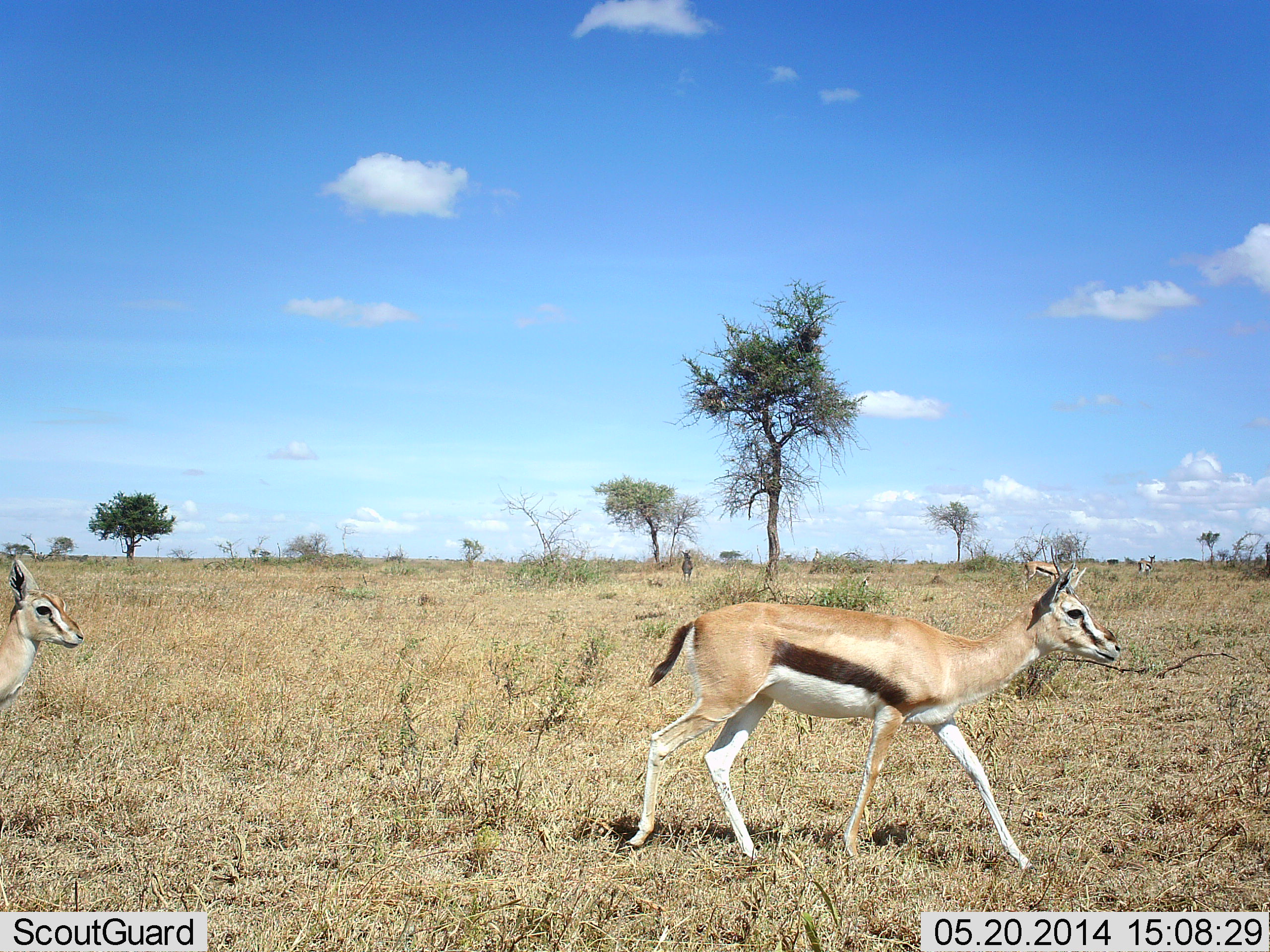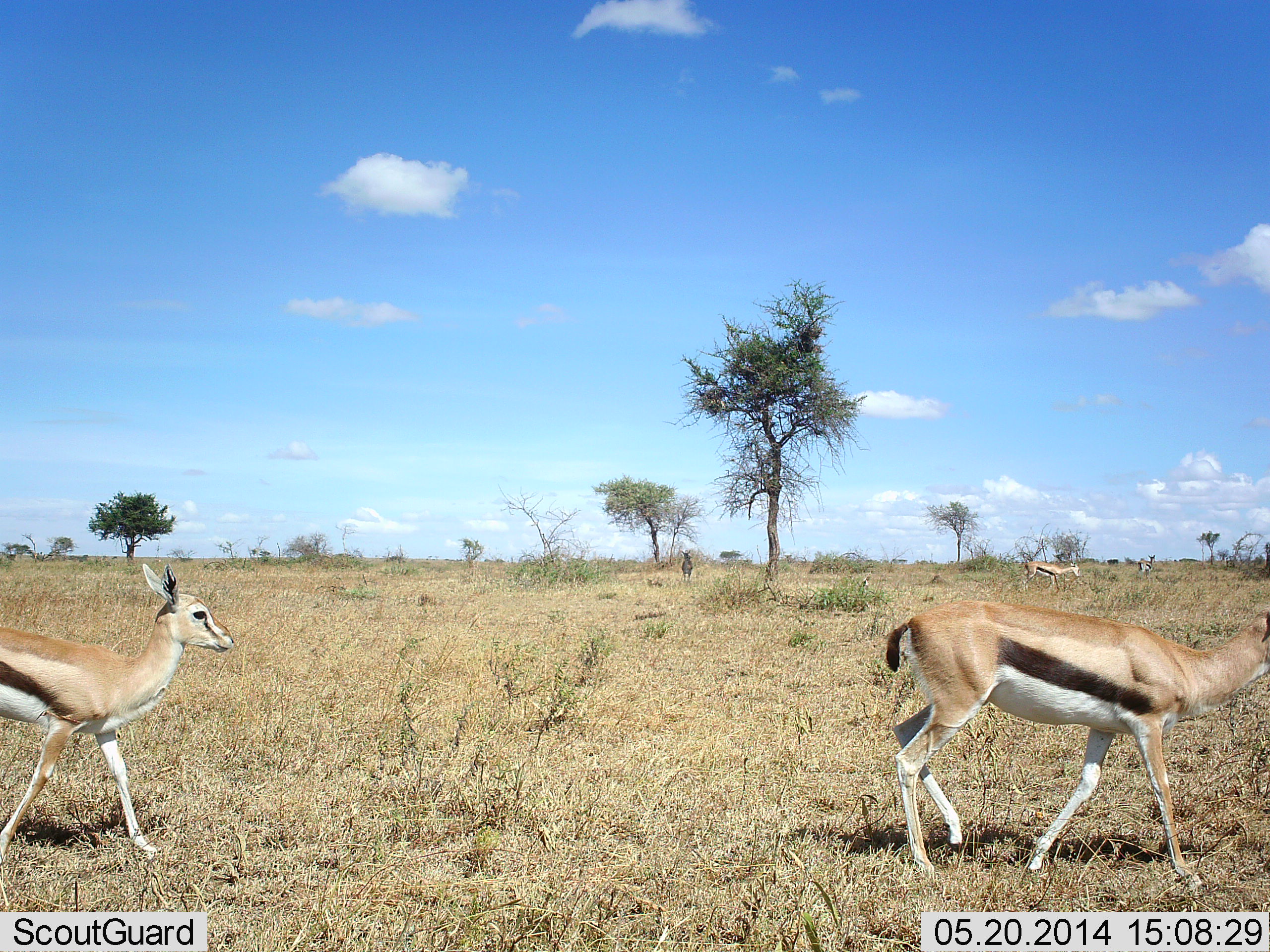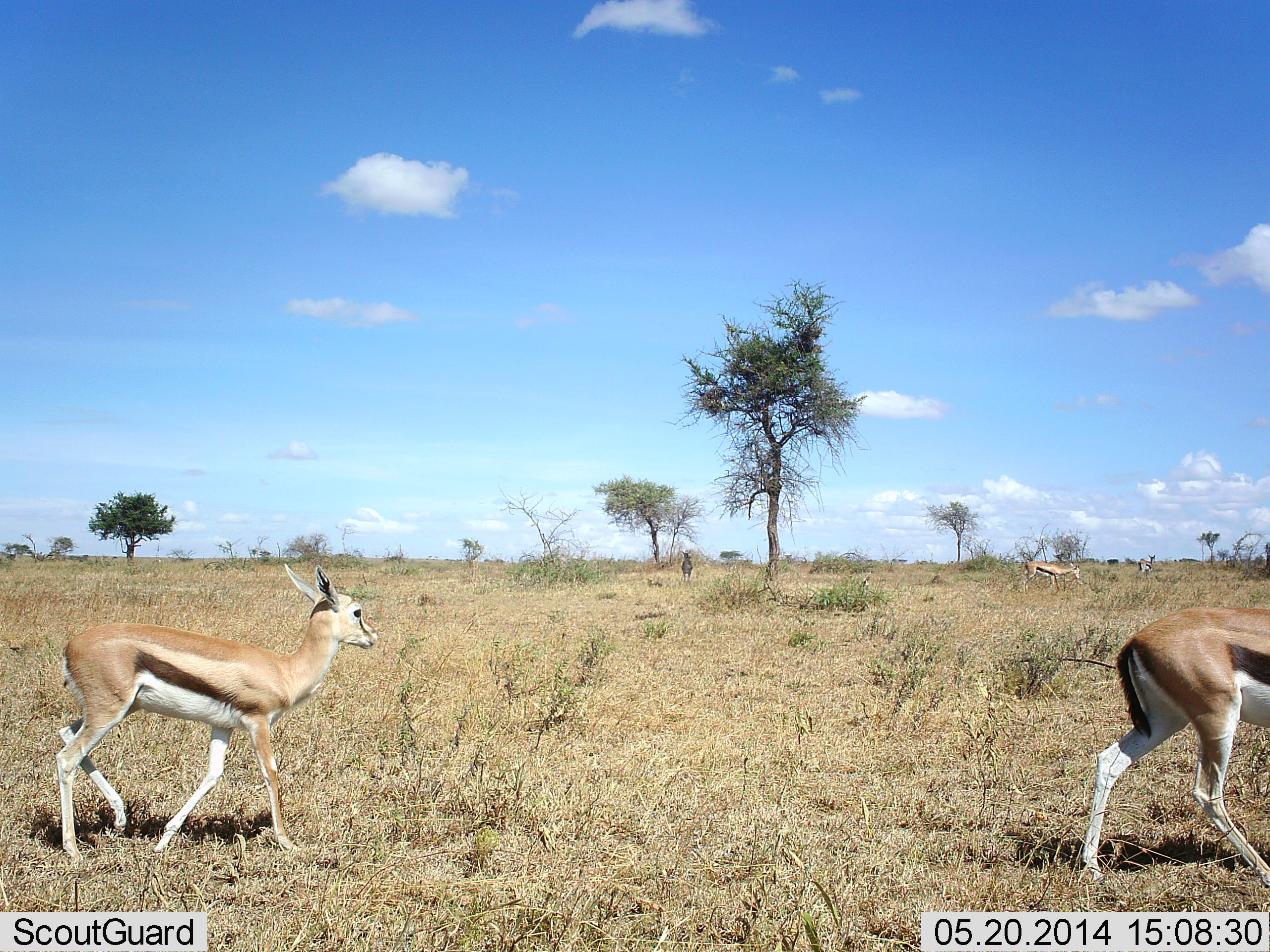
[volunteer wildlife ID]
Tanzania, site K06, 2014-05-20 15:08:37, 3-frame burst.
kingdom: Animalia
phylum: Chordata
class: Mammalia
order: Artiodactyla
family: Bovidae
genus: Eudorcas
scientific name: Eudorcas thomsonii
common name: thomson's gazelle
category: gazellethomsons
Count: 3.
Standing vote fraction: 50%.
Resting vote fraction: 0%.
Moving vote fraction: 100%.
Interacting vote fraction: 0%.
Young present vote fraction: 10%.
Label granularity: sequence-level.